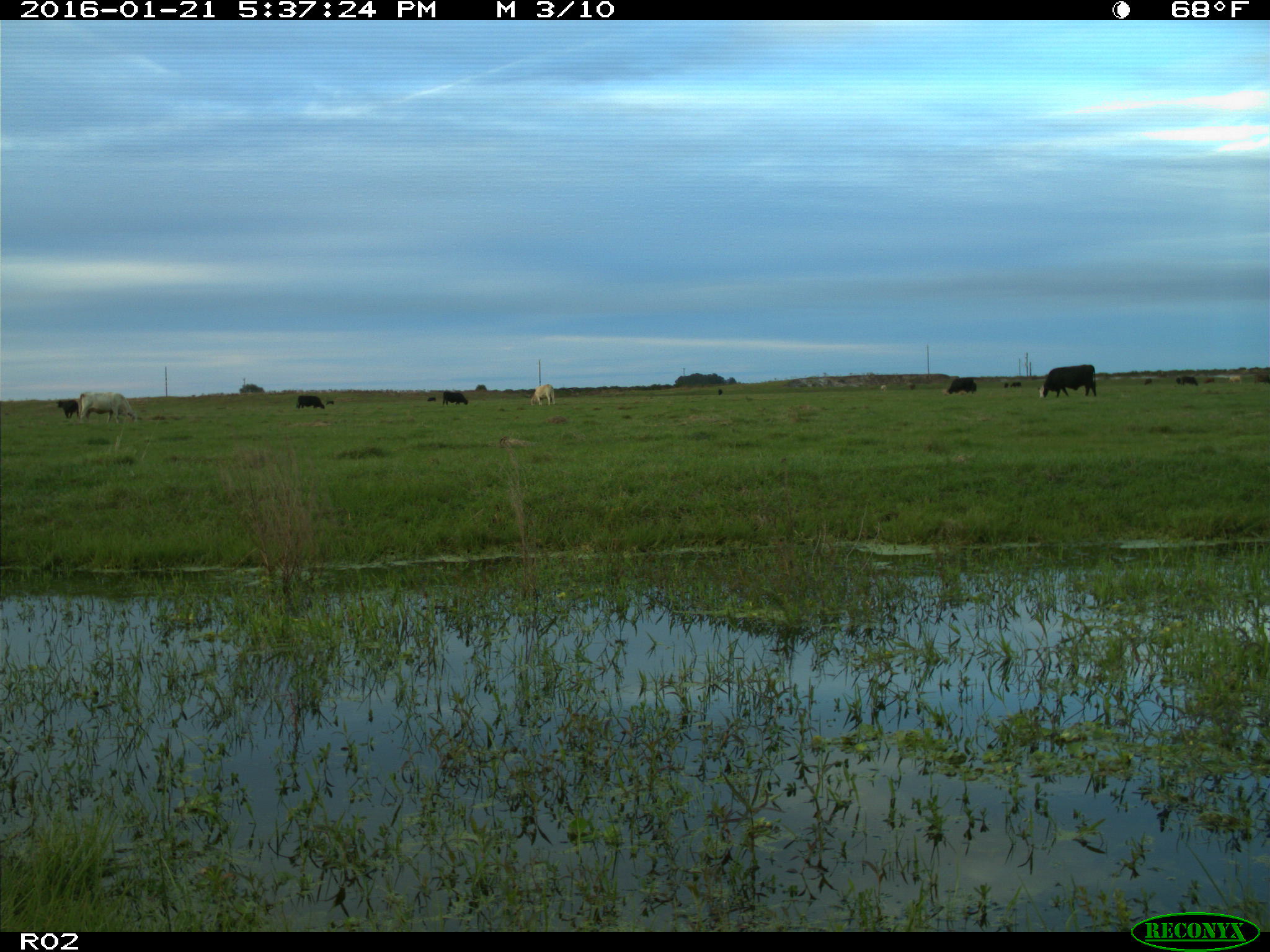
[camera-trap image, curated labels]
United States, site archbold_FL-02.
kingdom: Animalia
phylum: Chordata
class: Mammalia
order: Artiodactyla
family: Bovidae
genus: Bos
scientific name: Bos taurus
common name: domestic cow